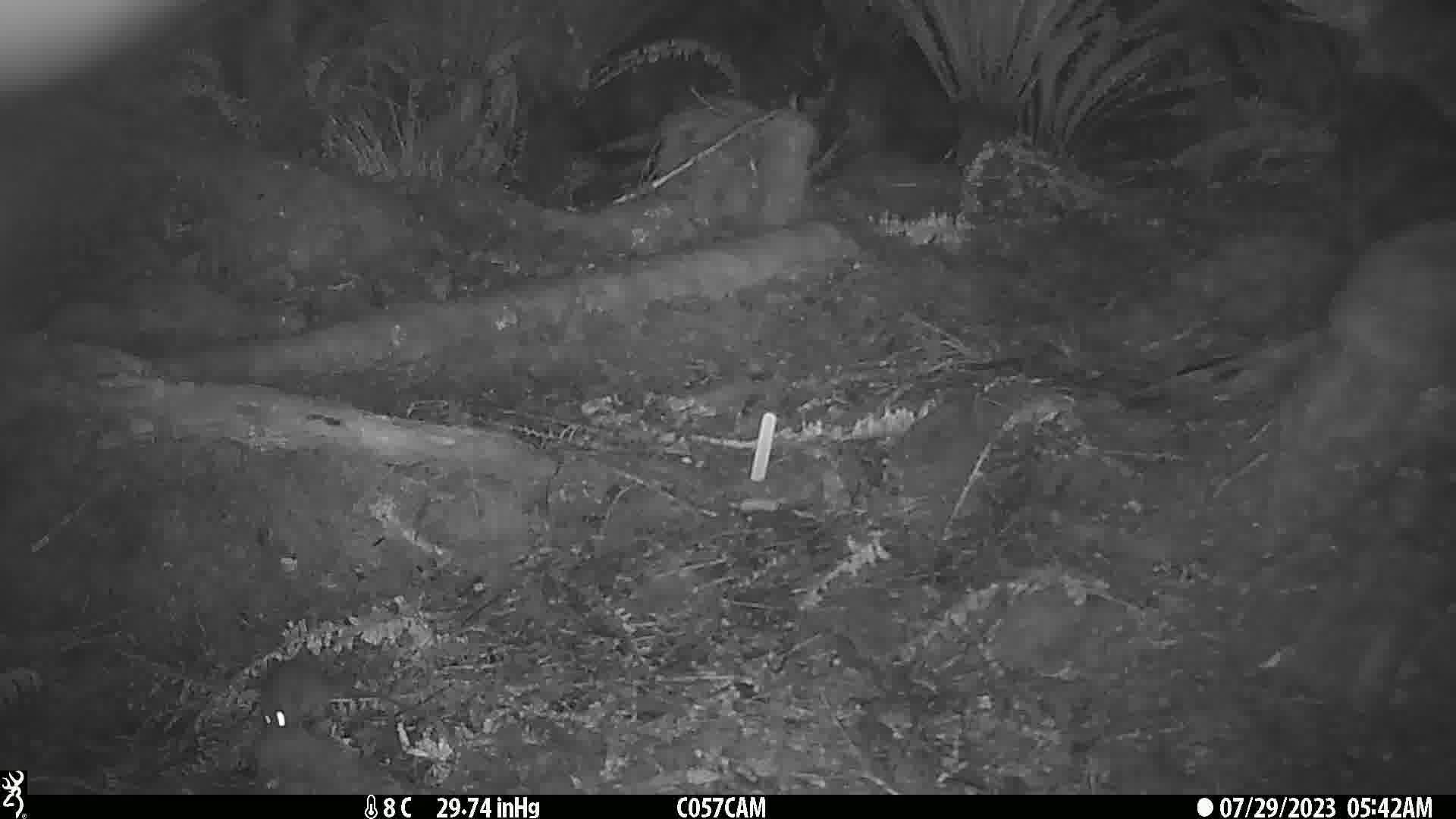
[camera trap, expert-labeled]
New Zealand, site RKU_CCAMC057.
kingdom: Animalia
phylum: Chordata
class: Mammalia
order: Rodentia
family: Muridae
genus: Rattus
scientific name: Rattus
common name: rat